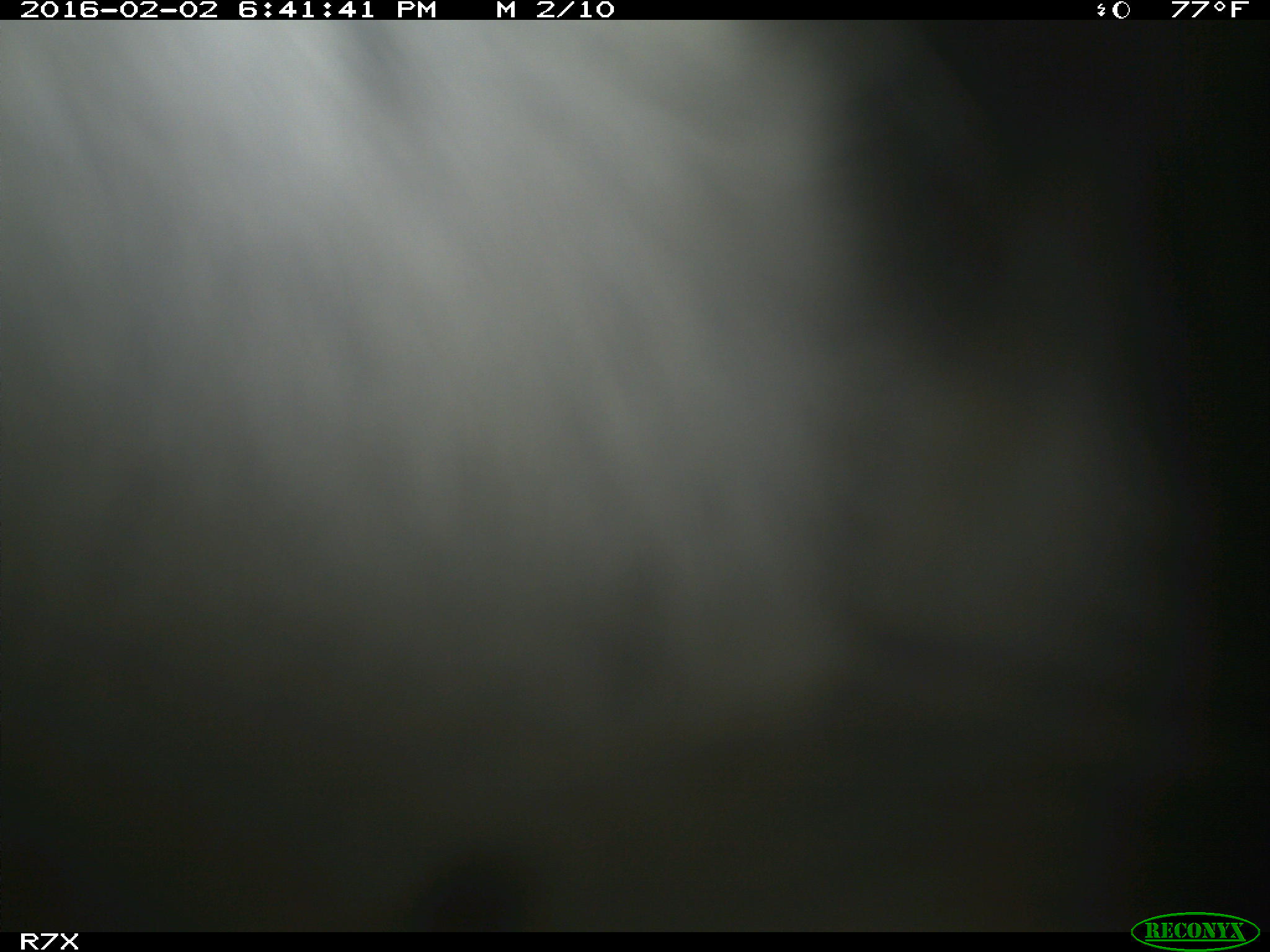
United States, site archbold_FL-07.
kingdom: Animalia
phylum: Chordata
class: Mammalia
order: Artiodactyla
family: Bovidae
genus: Bos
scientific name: Bos taurus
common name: domestic cow